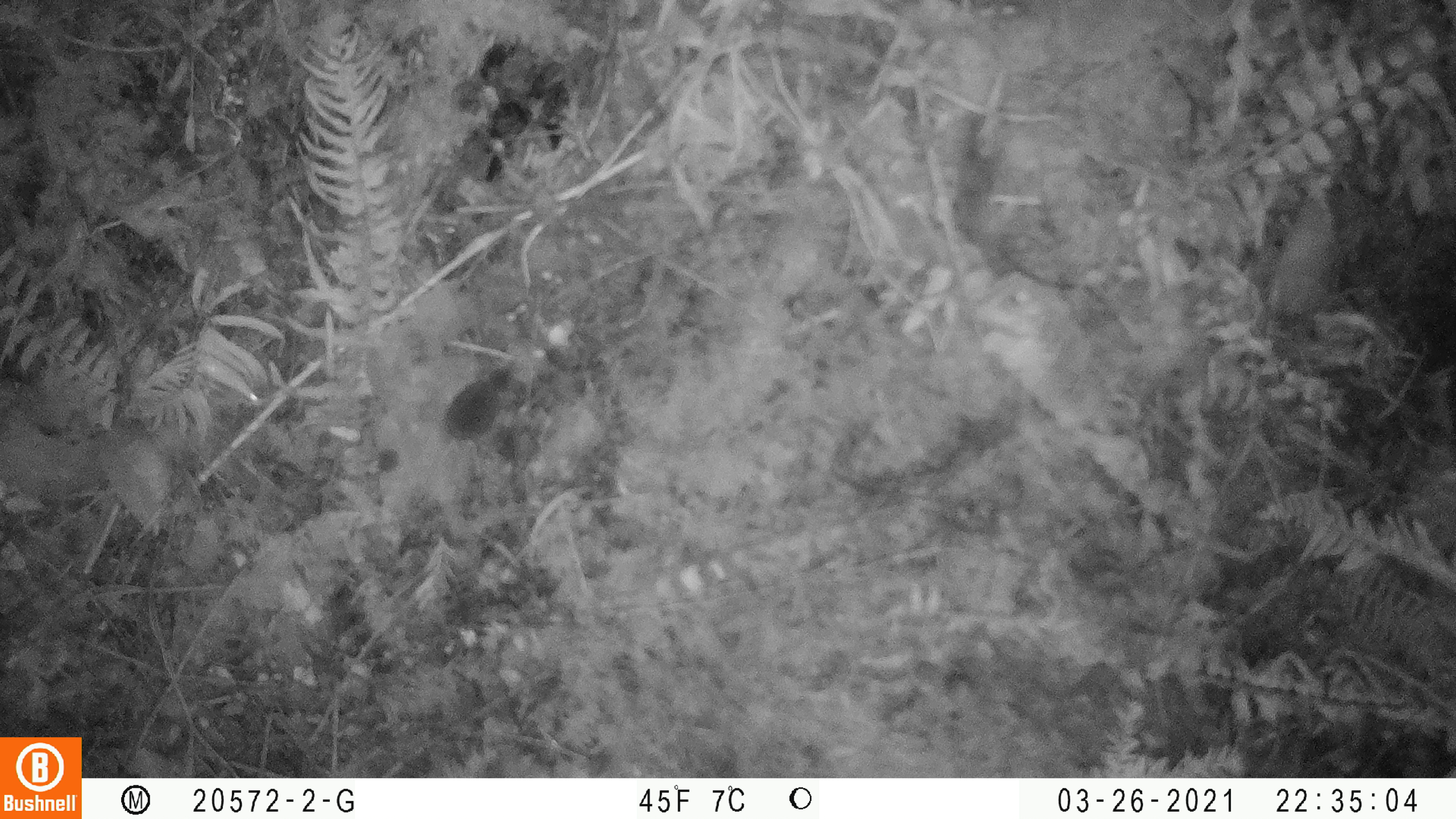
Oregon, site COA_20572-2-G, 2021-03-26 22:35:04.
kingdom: Animalia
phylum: Chordata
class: Mammalia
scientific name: Mammalia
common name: small mammal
Small mammal (Mammalia).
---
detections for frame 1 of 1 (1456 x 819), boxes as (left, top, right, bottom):
small mammal: (430, 367, 509, 452)